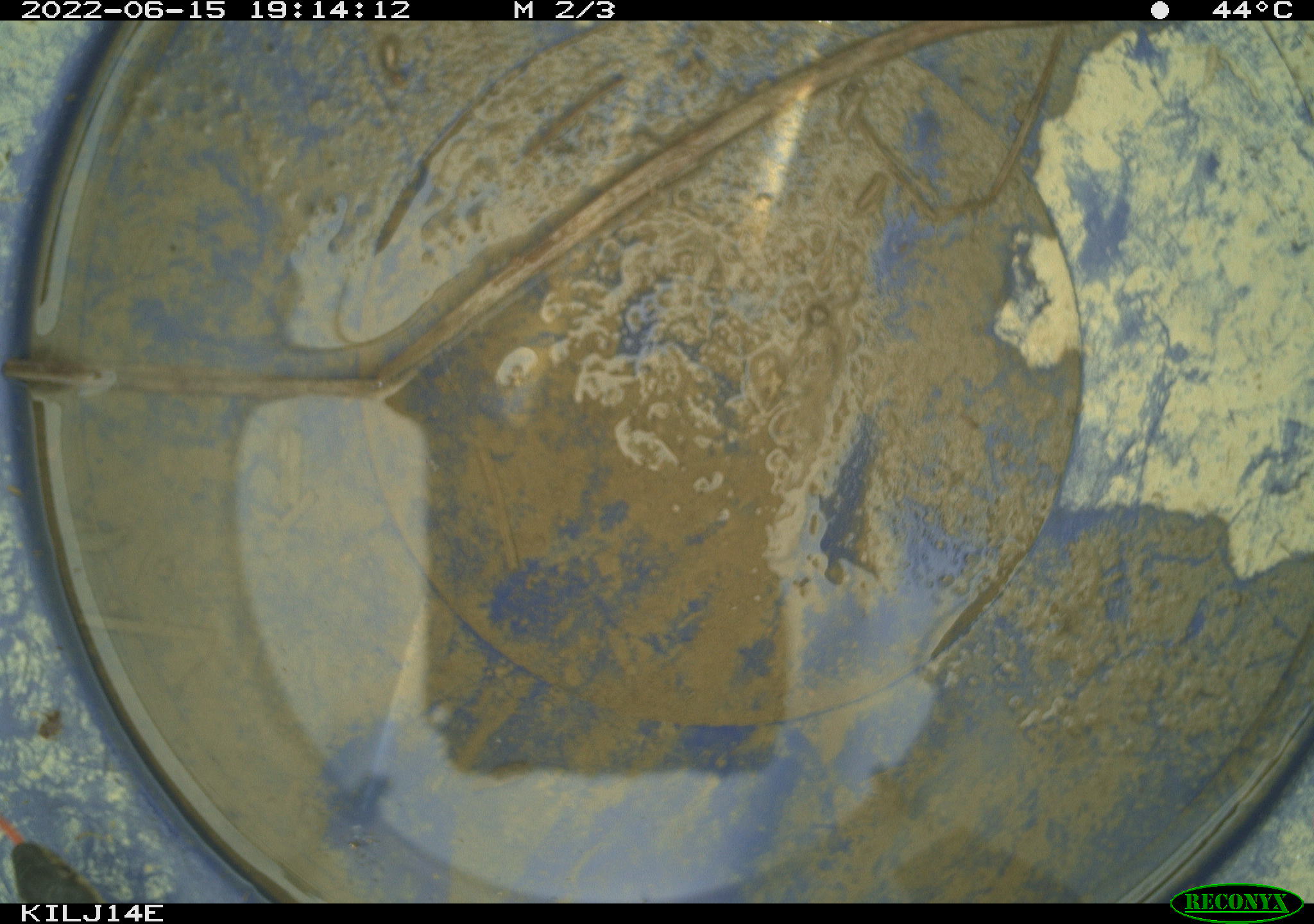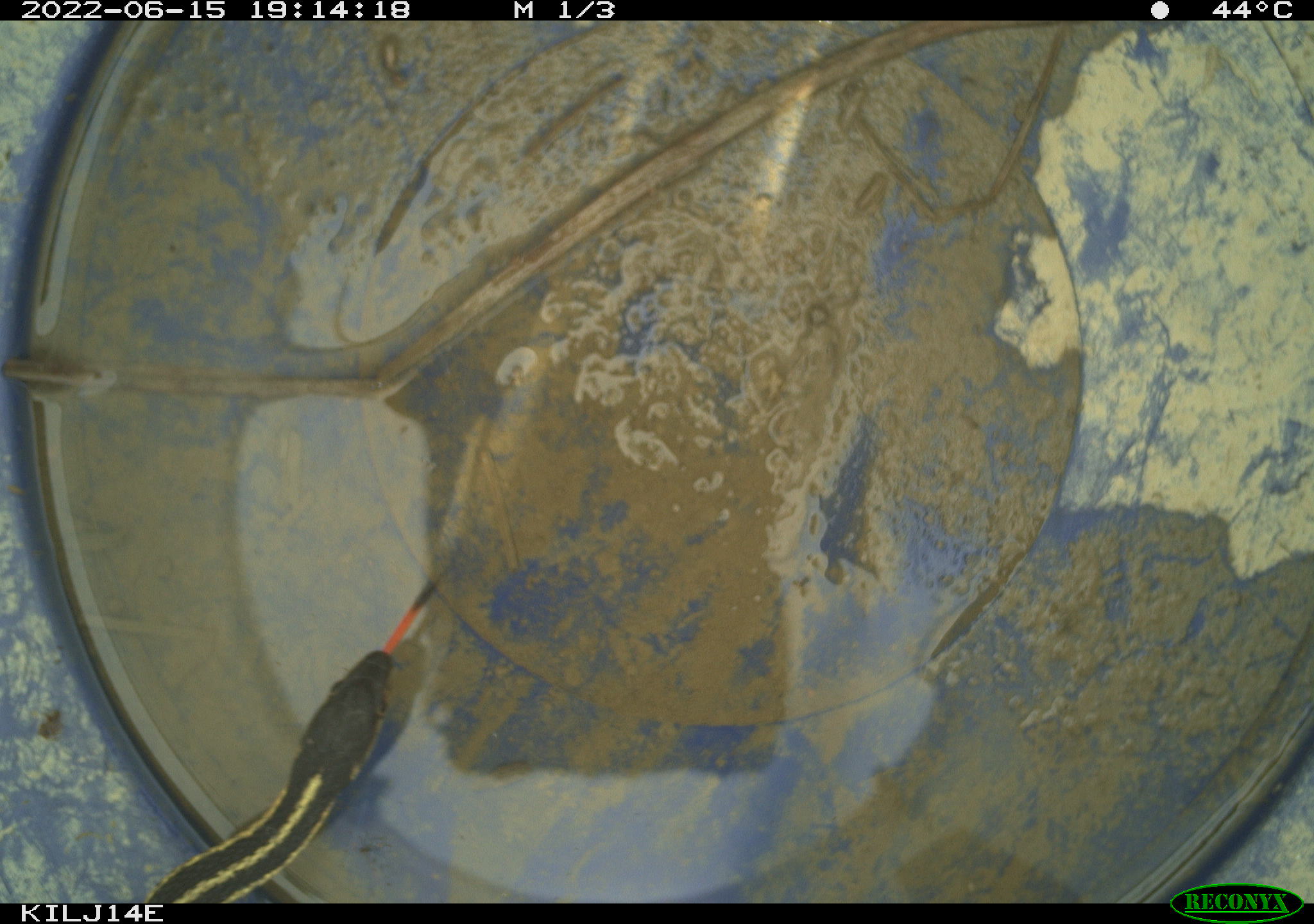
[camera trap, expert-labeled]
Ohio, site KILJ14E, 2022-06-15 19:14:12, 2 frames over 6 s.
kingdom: Animalia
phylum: Chordata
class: Reptilia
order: Squamata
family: Colubridae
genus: Thamnophis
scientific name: Thamnophis sirtalis sirtalis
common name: eastern gartersnake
Eastern gartersnake (Thamnophis sirtalis sirtalis).